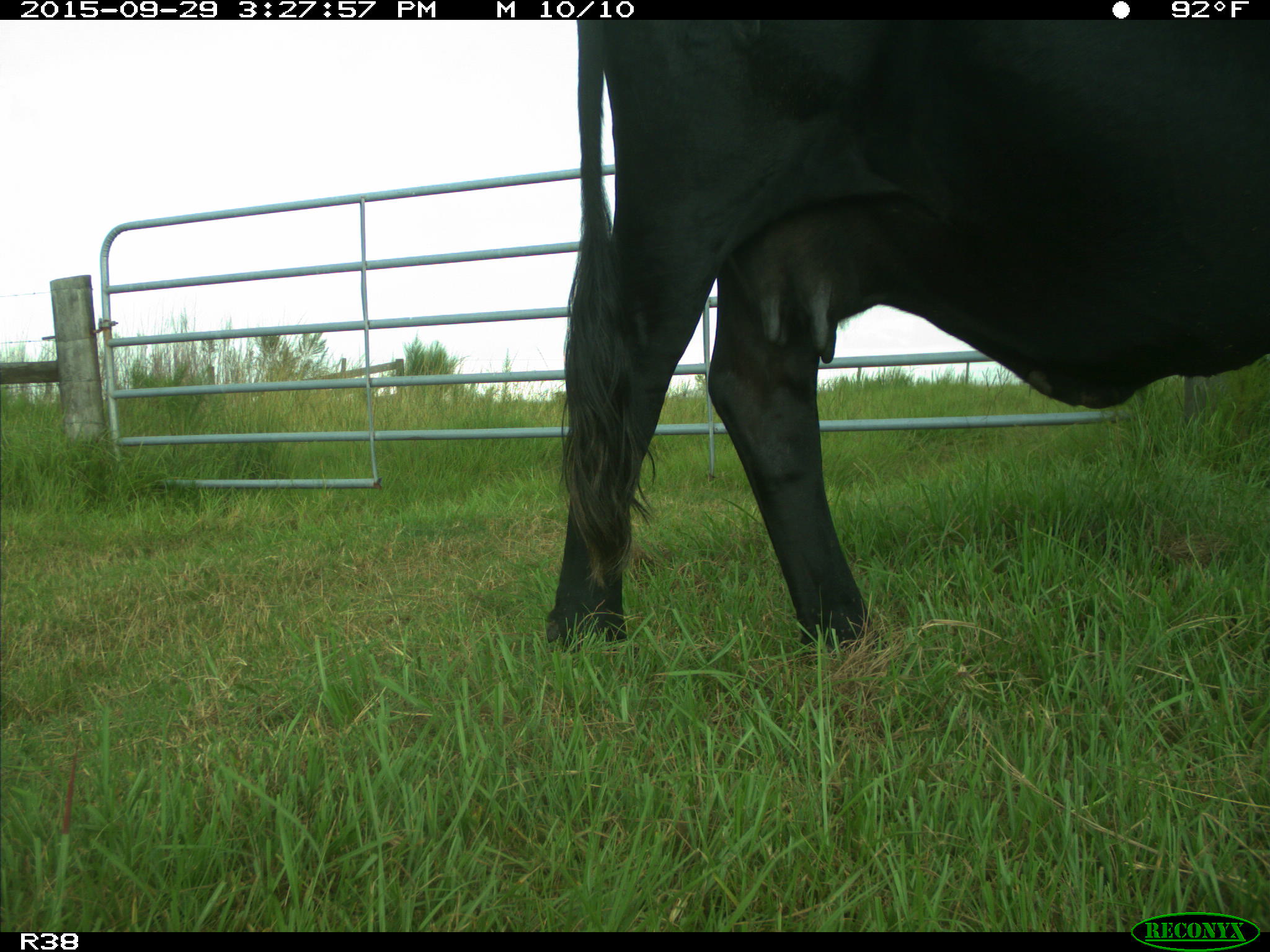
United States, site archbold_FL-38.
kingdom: Animalia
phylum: Chordata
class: Mammalia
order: Artiodactyla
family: Bovidae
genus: Bos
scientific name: Bos taurus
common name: domestic cow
Bos taurus (domestic cow).